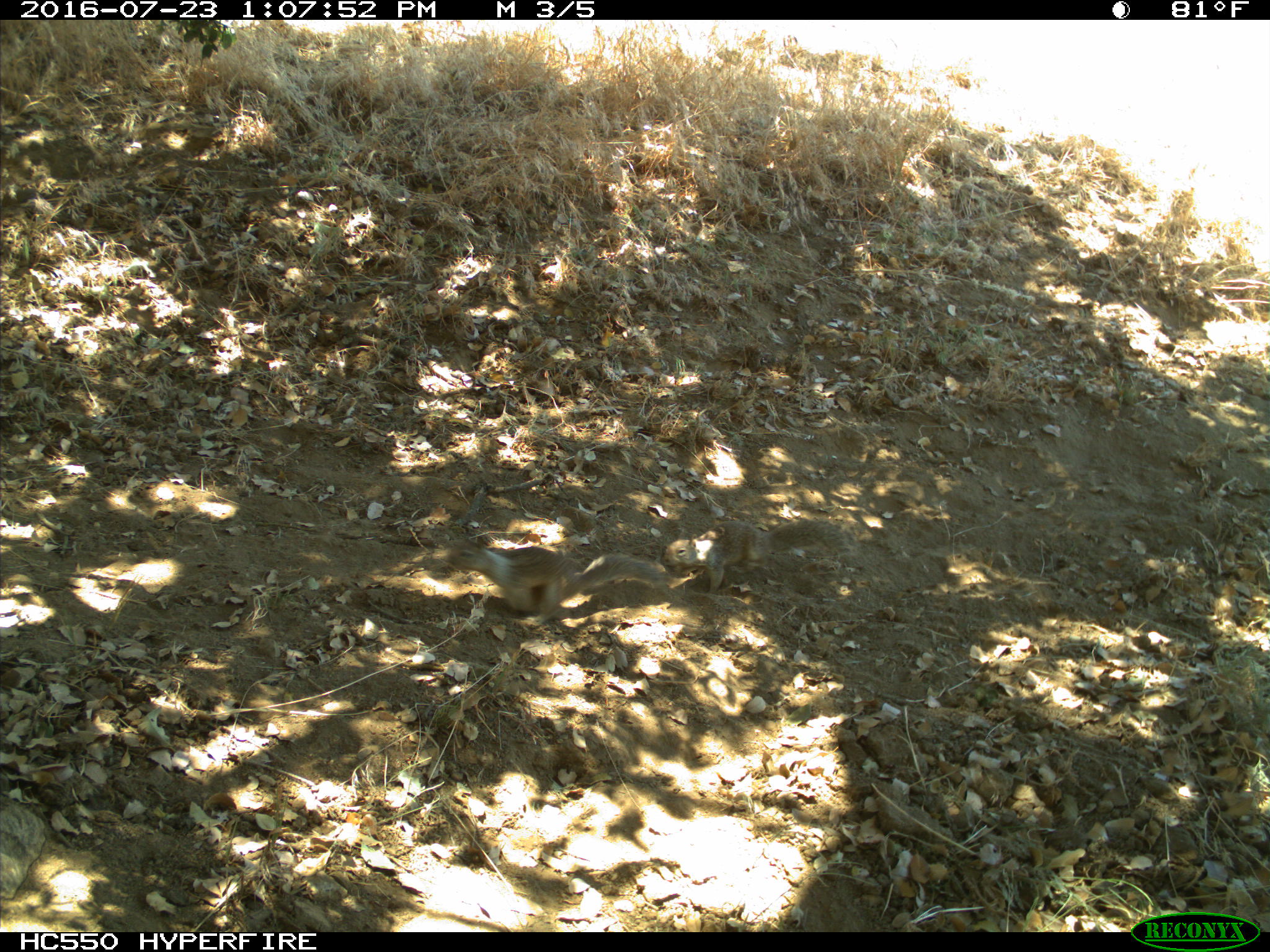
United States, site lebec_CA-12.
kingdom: Animalia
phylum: Chordata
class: Mammalia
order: Rodentia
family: Sciuridae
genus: Otospermophilus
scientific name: Otospermophilus beecheyi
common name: california ground squirrel